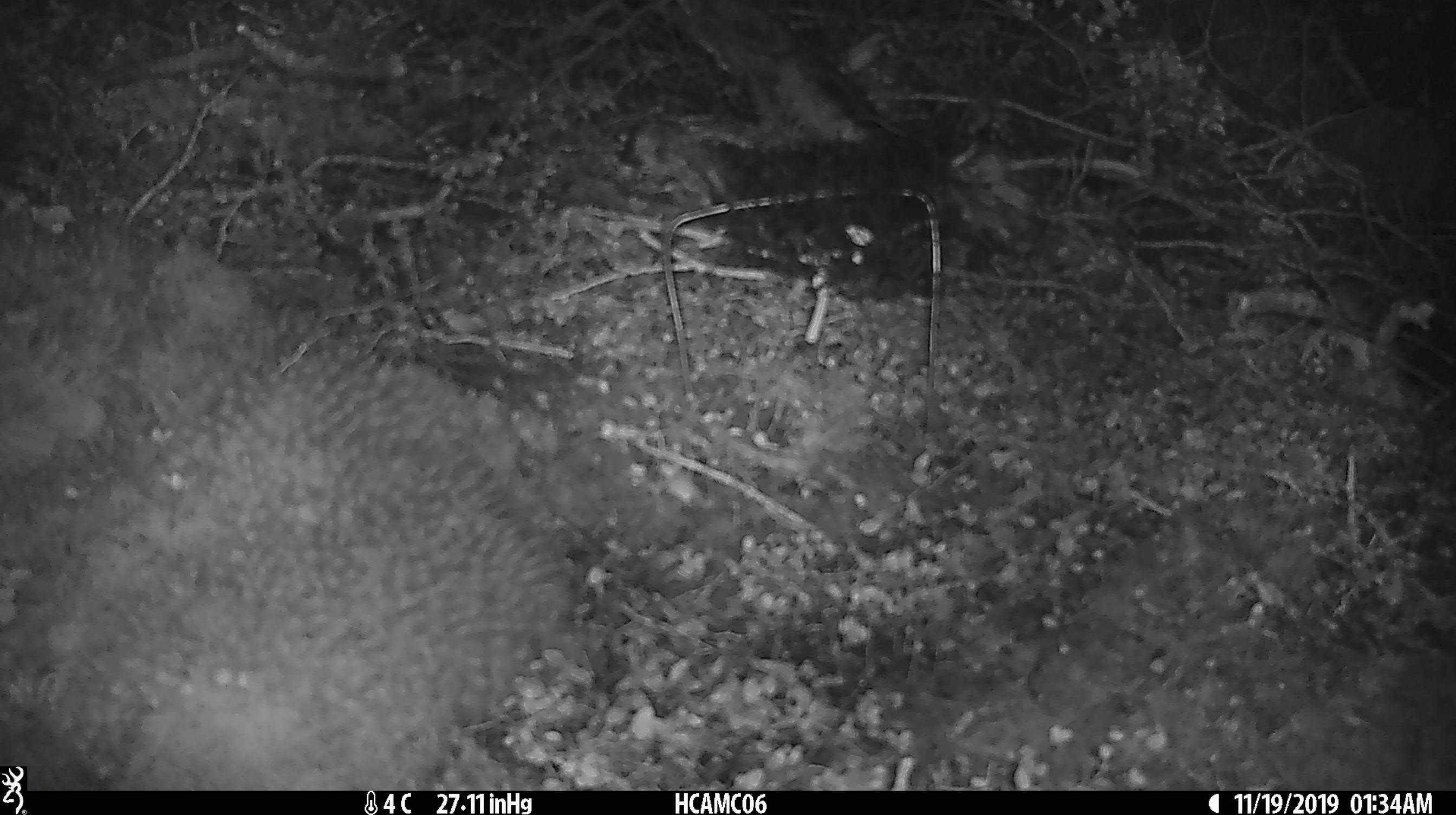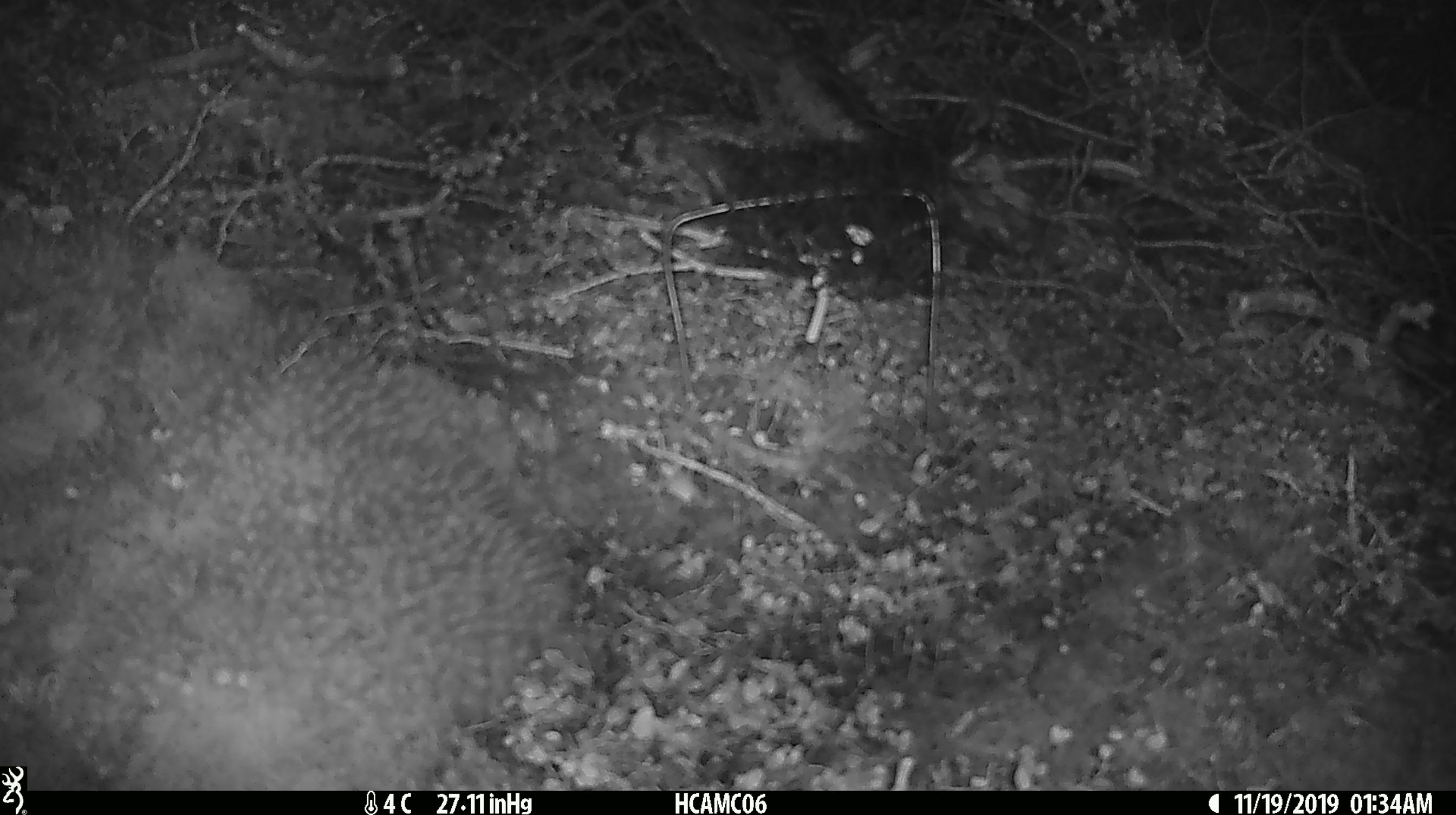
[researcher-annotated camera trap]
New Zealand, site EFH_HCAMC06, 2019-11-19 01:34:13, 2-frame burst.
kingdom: Animalia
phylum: Chordata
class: Mammalia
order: Rodentia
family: Muridae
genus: Mus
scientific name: Mus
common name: mouse